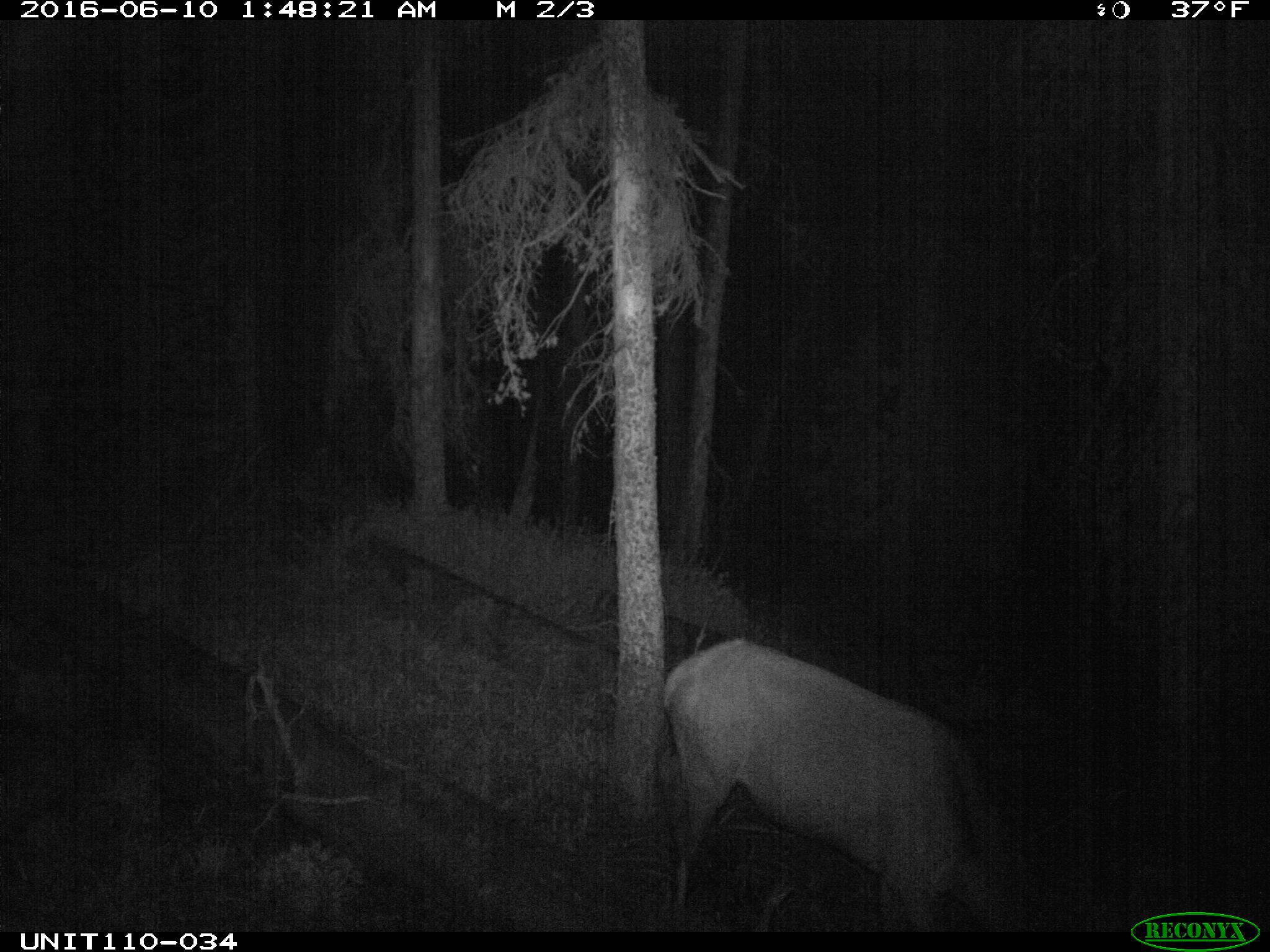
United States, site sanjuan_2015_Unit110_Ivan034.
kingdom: Animalia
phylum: Chordata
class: Mammalia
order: Artiodactyla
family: Cervidae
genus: Cervus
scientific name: Cervus elaphus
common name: red deer